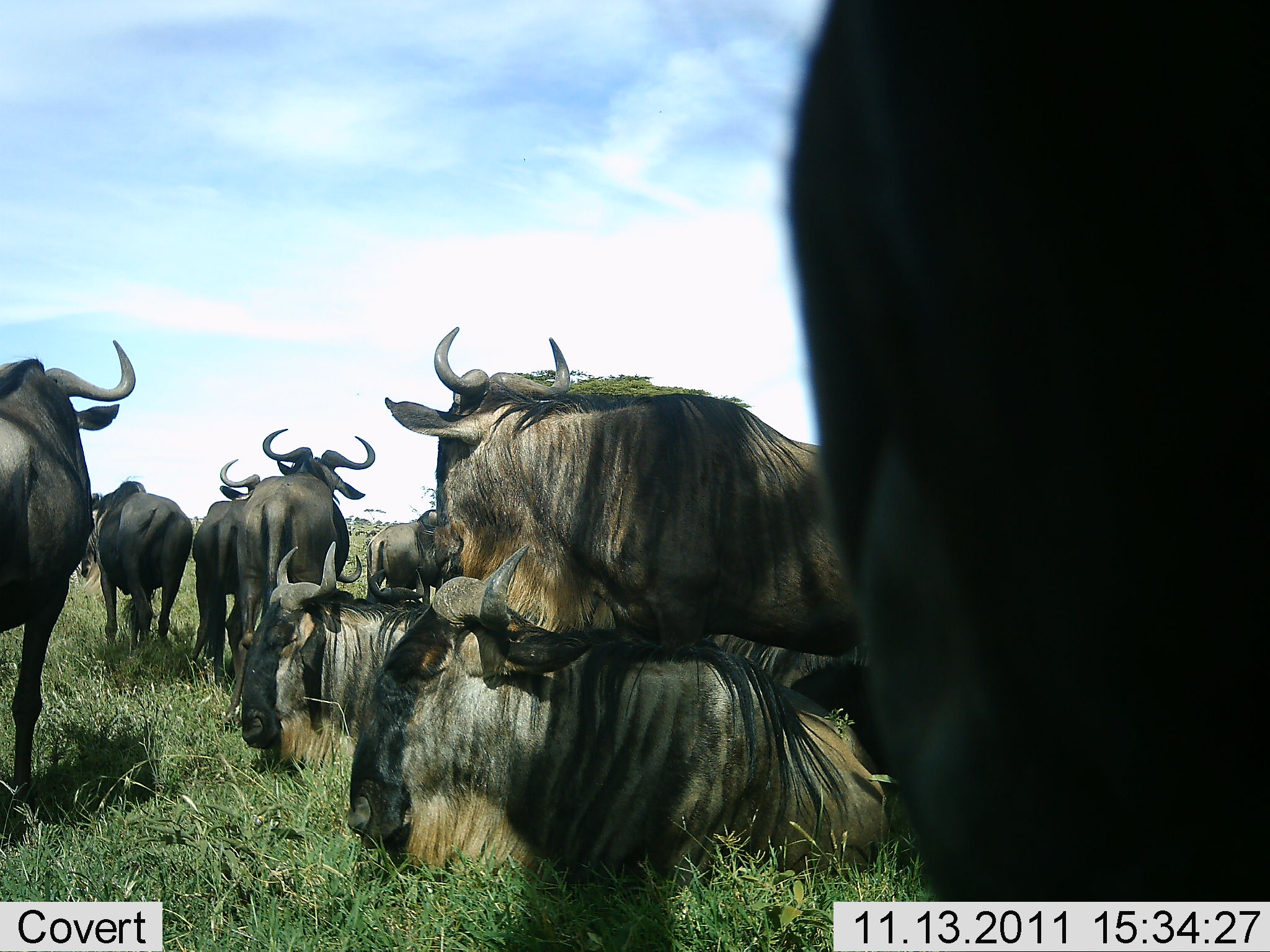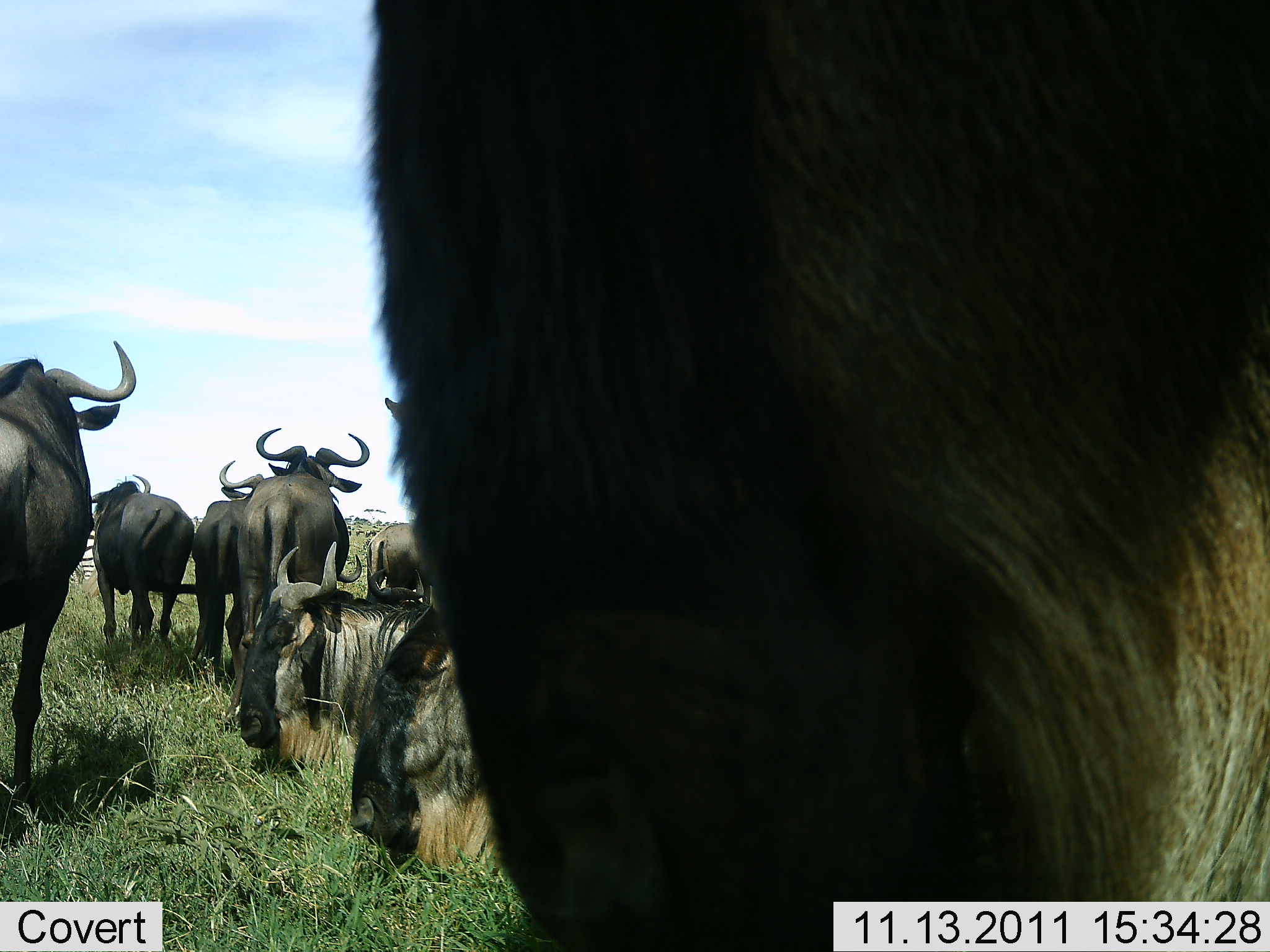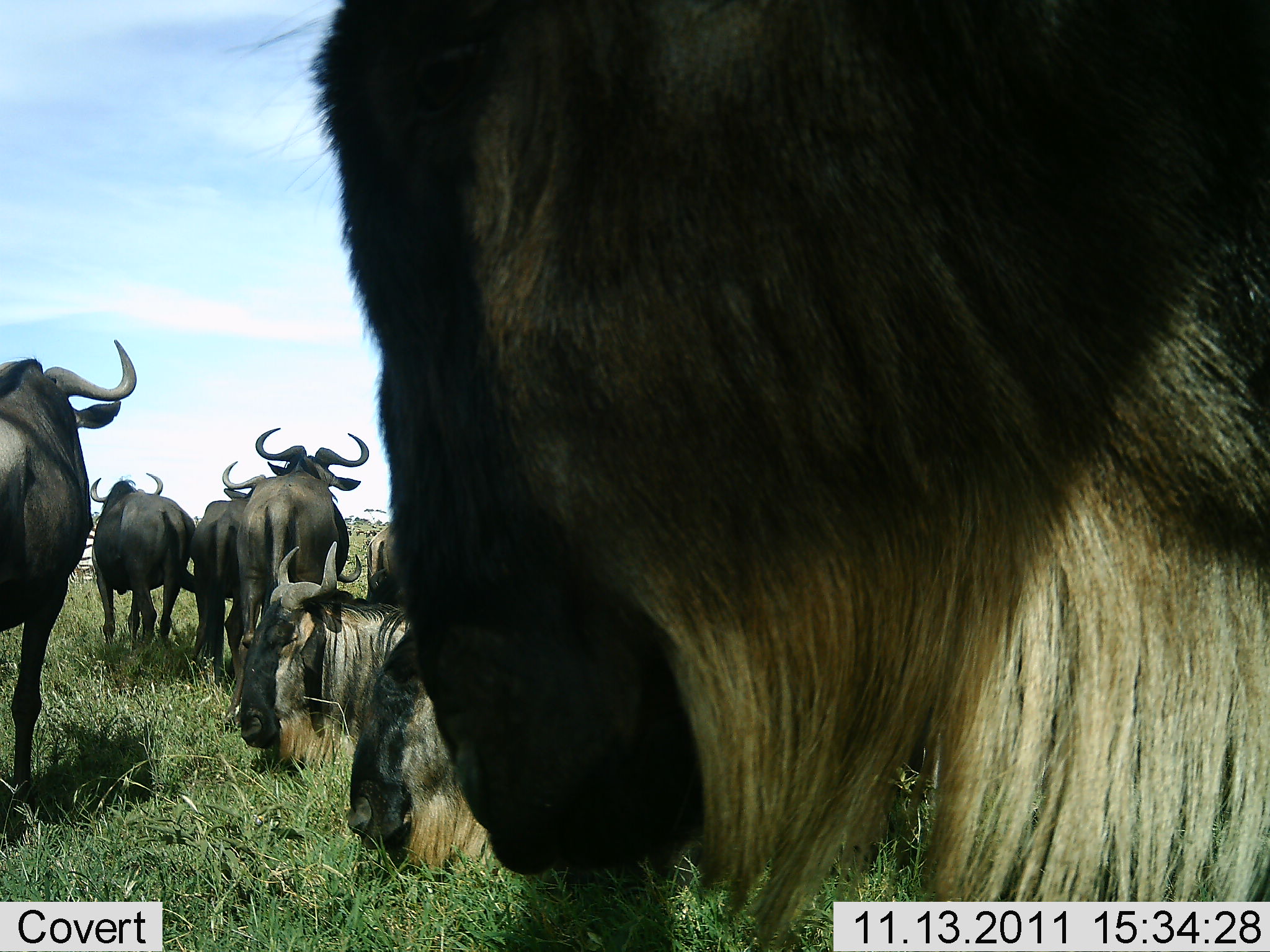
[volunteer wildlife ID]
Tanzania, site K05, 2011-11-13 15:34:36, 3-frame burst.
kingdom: Animalia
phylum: Chordata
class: Mammalia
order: Artiodactyla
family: Bovidae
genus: Connochaetes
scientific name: Connochaetes taurinus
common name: blue wildebeest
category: wildebeest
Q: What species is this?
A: Wildebeest (blue wildebeest) (Connochaetes taurinus).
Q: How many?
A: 9.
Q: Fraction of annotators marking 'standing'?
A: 75%.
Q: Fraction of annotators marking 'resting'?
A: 83%.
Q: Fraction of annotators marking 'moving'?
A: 33%.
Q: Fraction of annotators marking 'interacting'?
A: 17%.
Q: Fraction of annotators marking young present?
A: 8%.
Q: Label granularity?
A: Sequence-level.